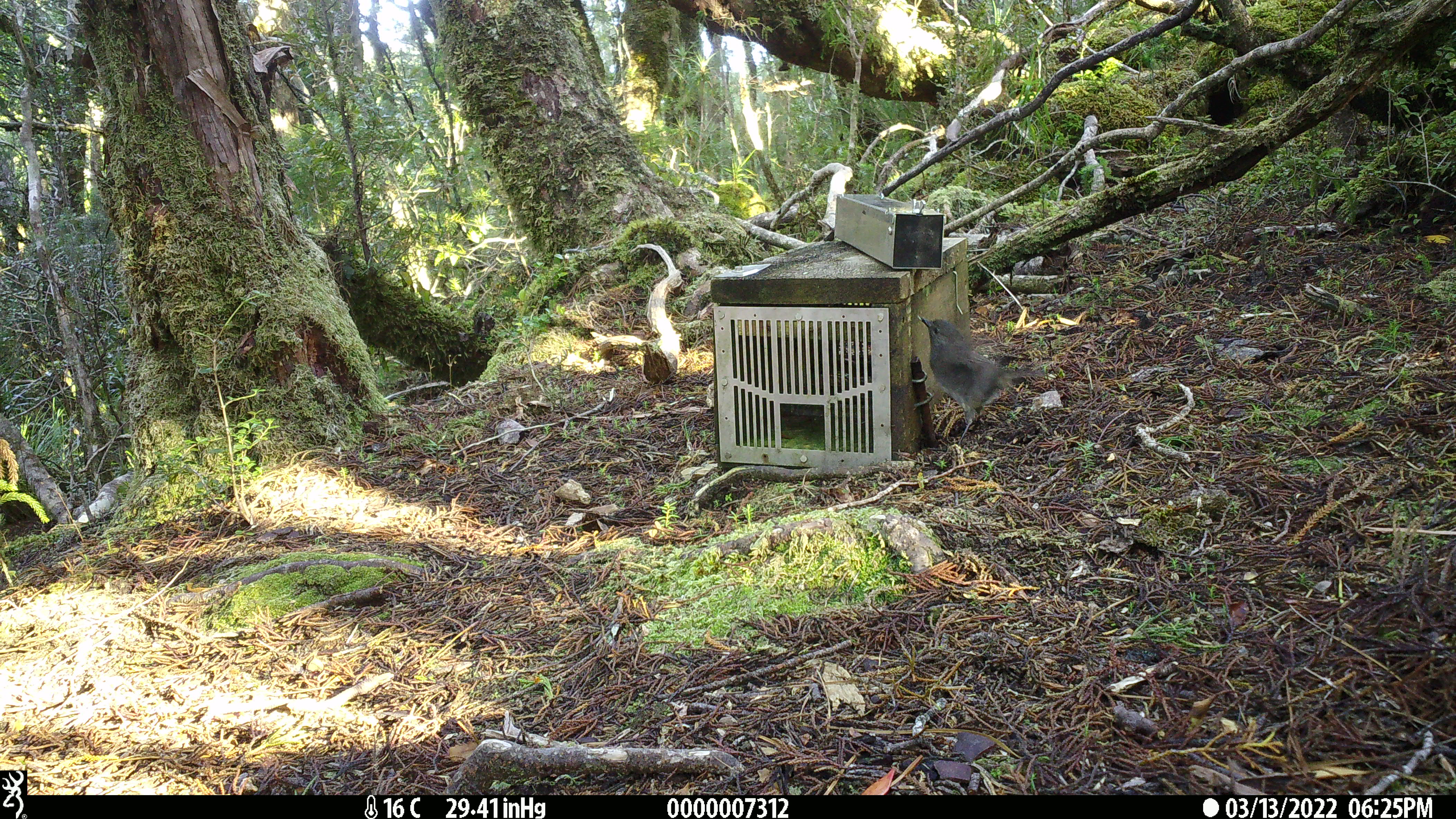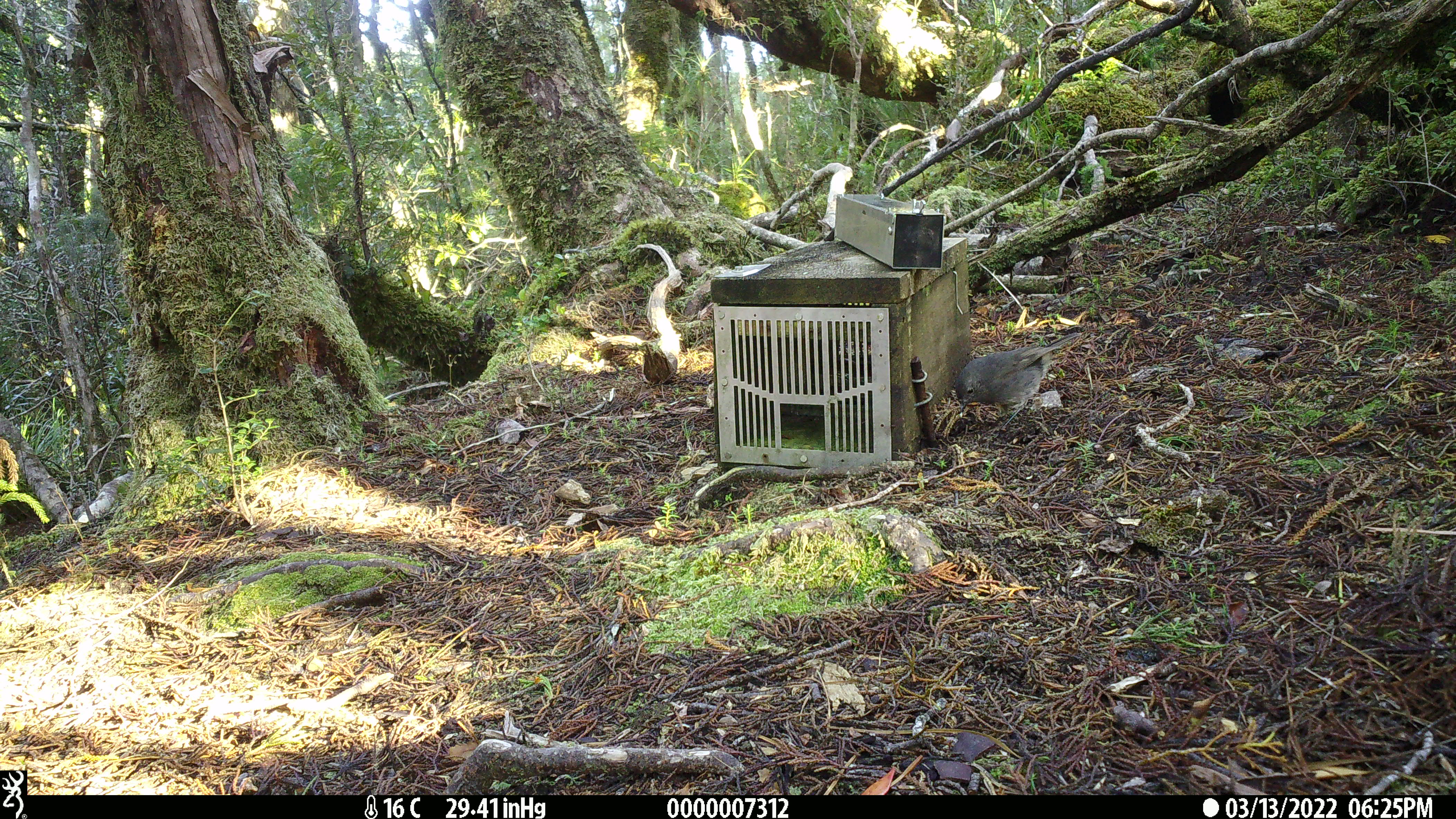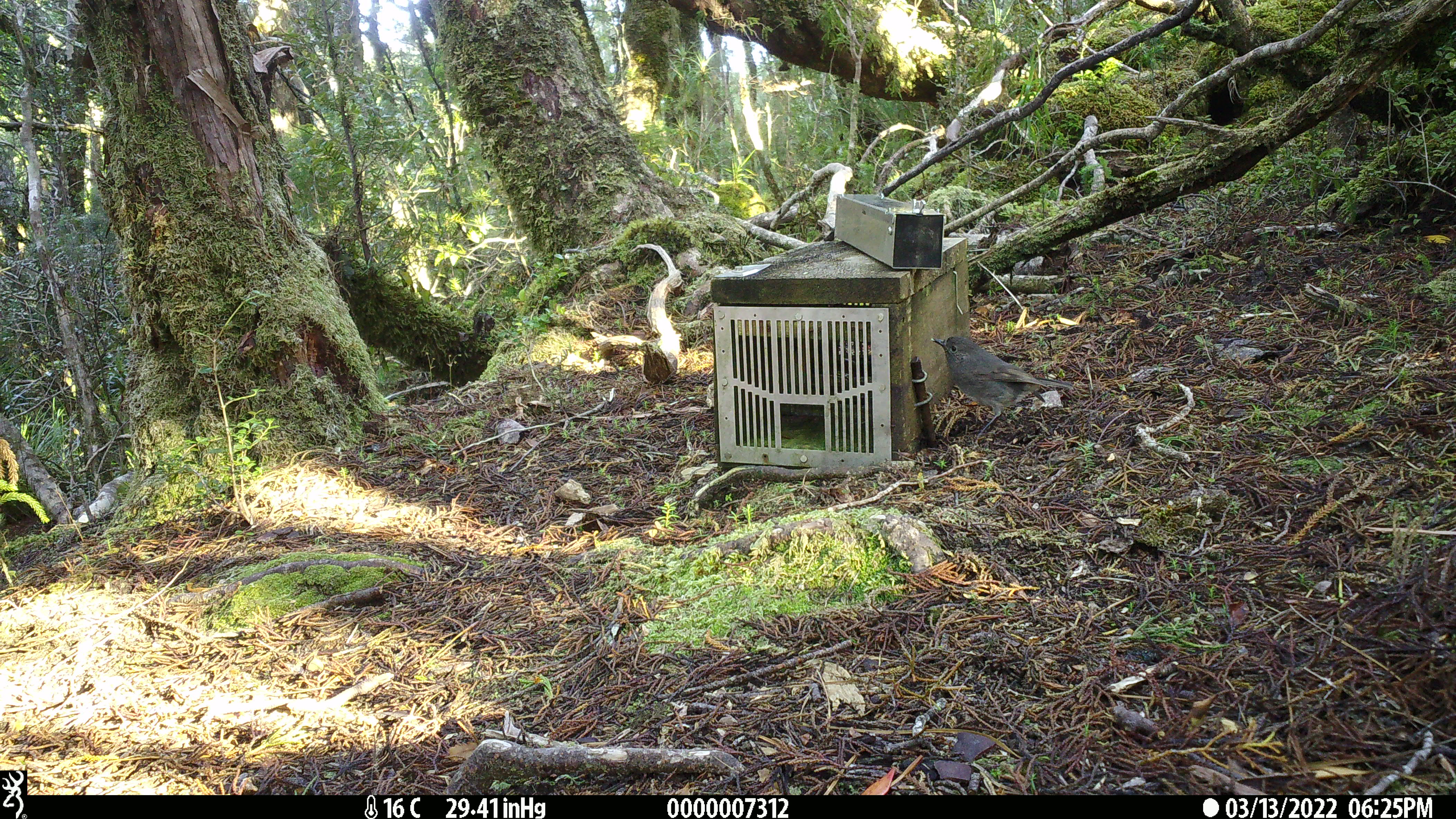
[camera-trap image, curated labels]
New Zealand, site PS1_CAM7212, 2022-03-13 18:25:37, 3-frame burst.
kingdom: Animalia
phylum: Chordata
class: Aves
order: Passeriformes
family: Petroicidae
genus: Petroica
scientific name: Petroica australis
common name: new zealand robin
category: robin